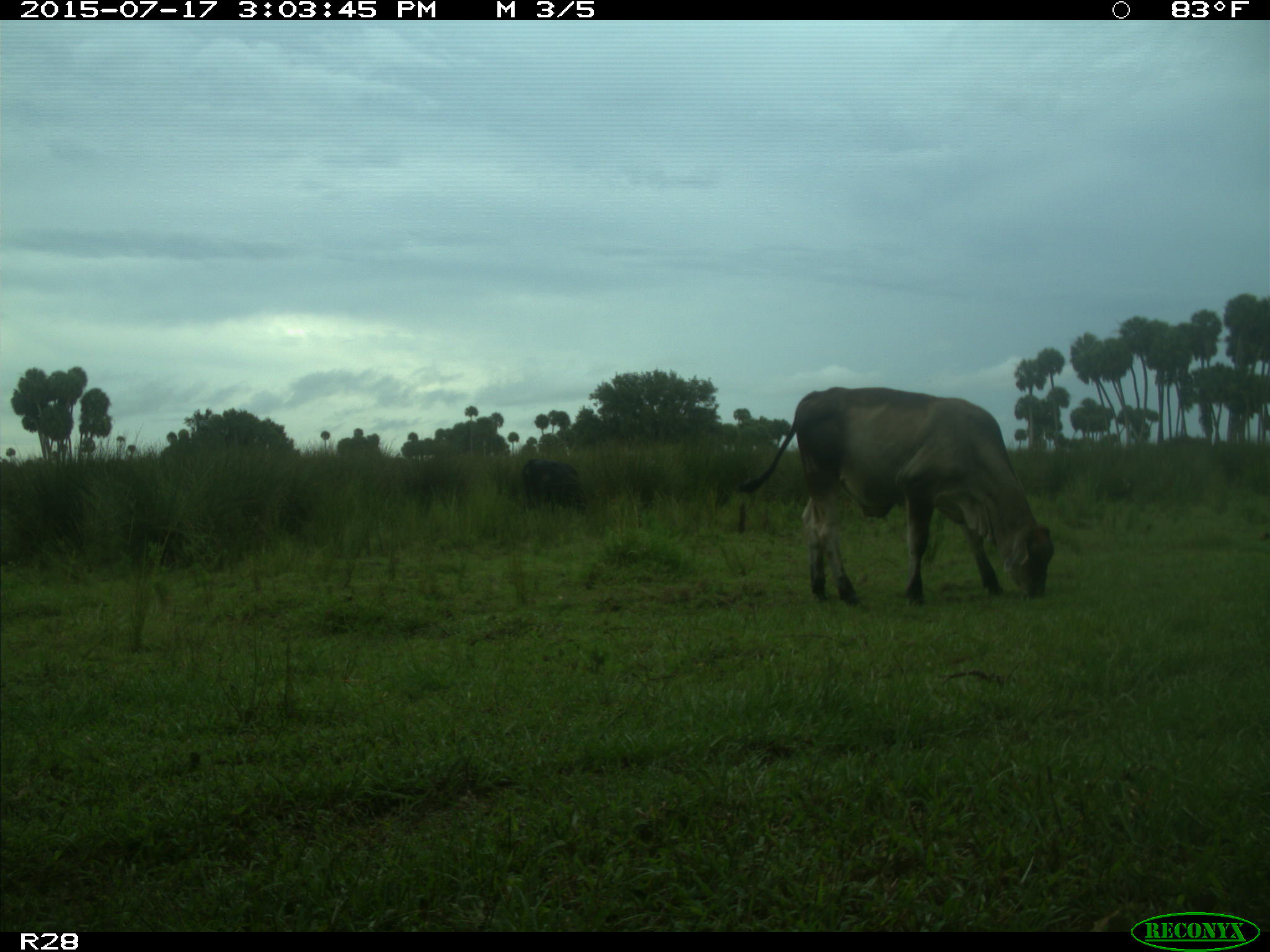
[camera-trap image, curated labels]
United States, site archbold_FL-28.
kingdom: Animalia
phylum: Chordata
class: Mammalia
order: Artiodactyla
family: Bovidae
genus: Bos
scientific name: Bos taurus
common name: domestic cow